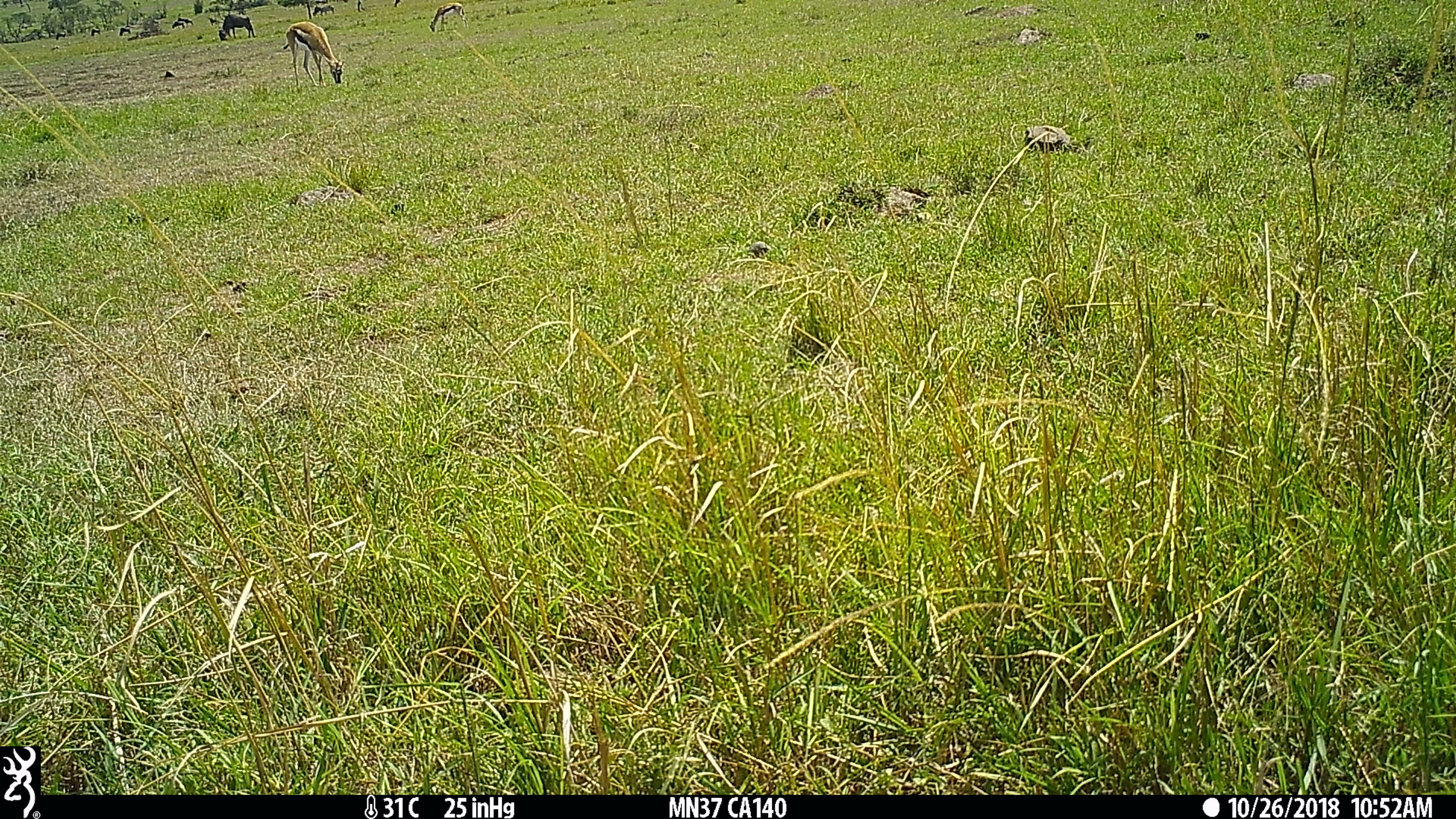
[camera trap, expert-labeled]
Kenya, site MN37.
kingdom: Animalia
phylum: Chordata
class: Mammalia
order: Artiodactyla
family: Bovidae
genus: Eudorcas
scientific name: Eudorcas thomsonii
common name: thomon's gazelle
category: gazelle thomsons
Gazelle thomsons (thomon's gazelle) (Eudorcas thomsonii).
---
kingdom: Animalia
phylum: Chordata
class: Mammalia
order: Artiodactyla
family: Bovidae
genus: Connochaetes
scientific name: Connochaetes taurinus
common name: blue wildebeest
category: wildebeest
Wildebeest (blue wildebeest) (Connochaetes taurinus).